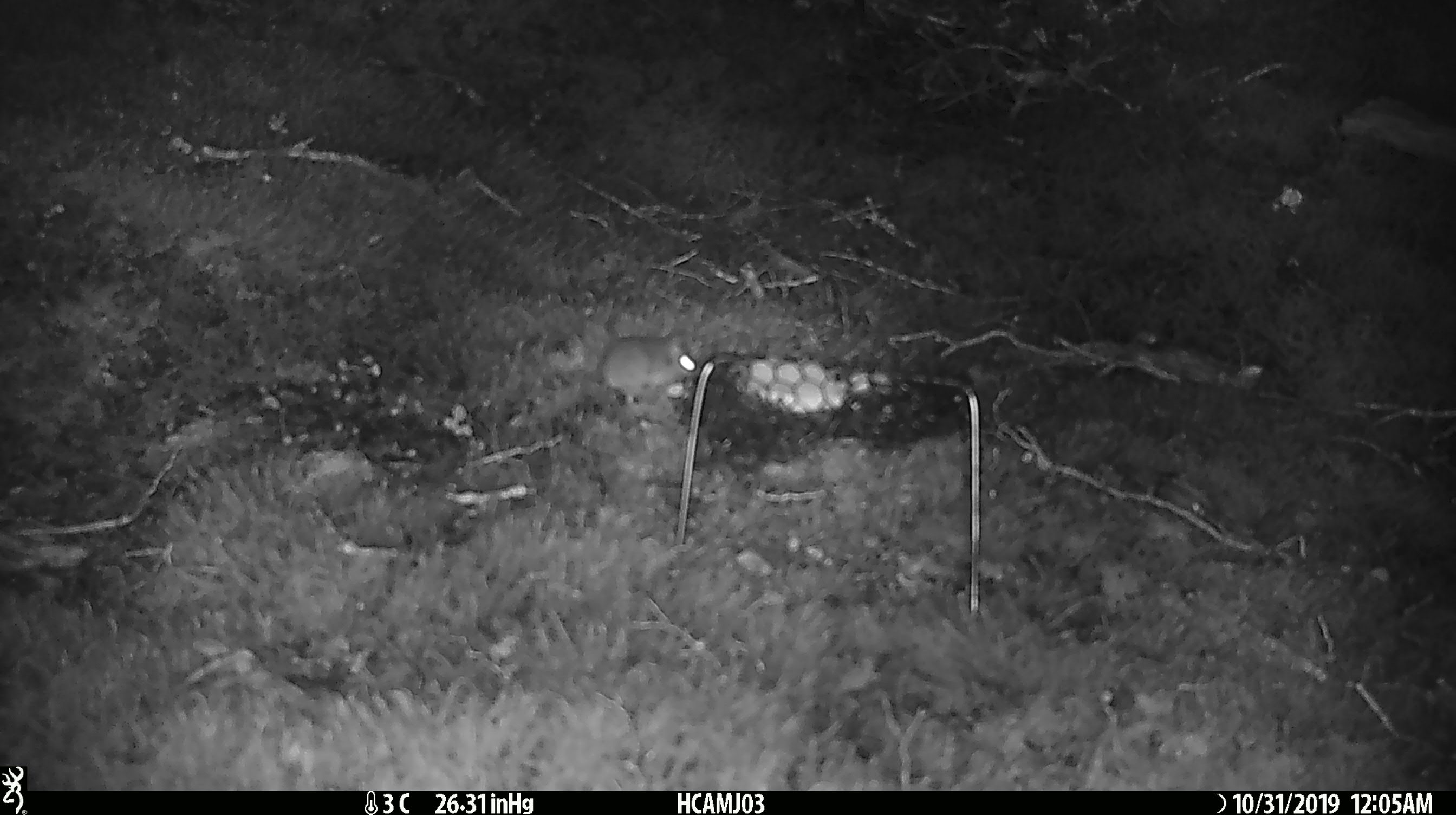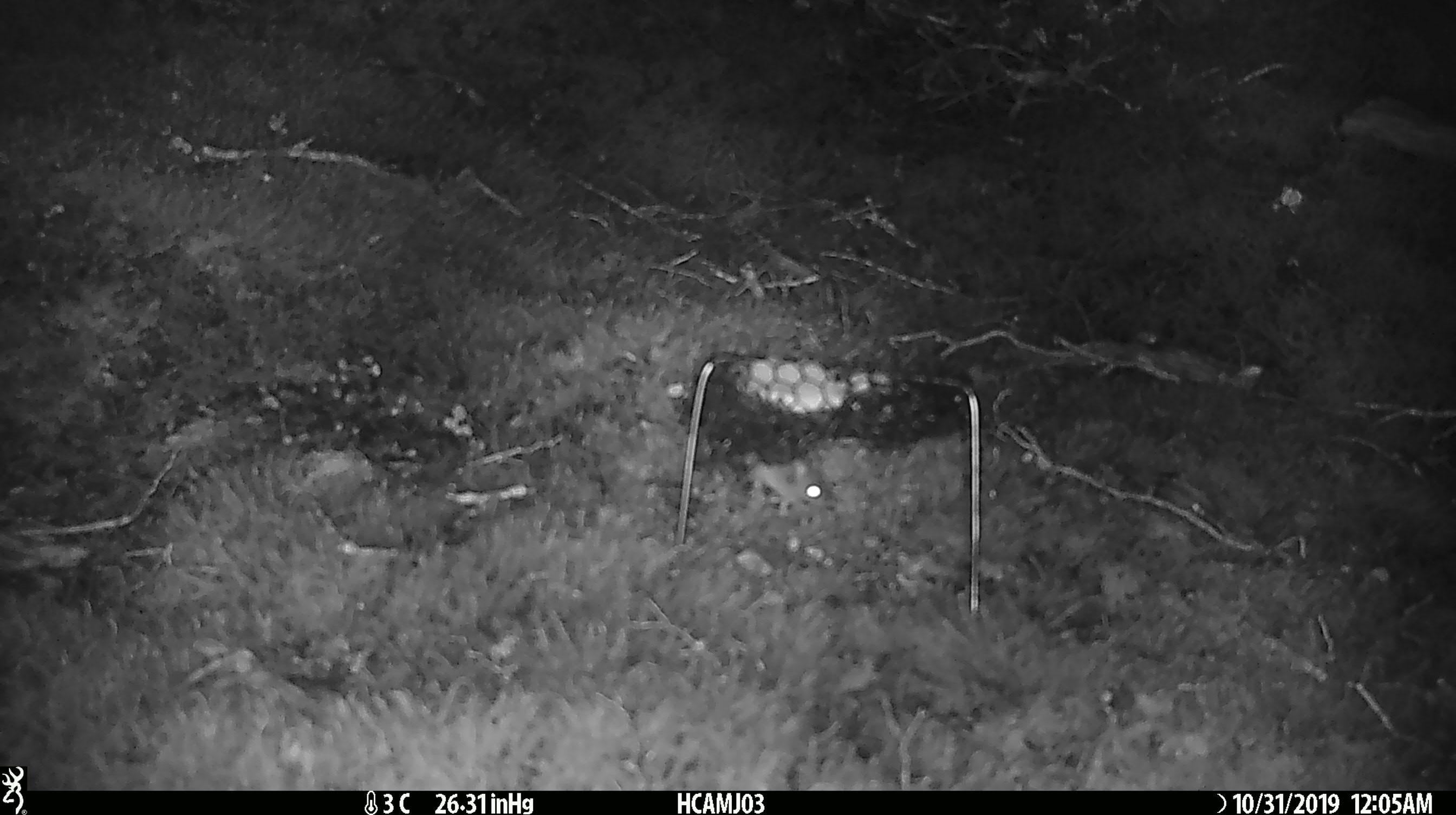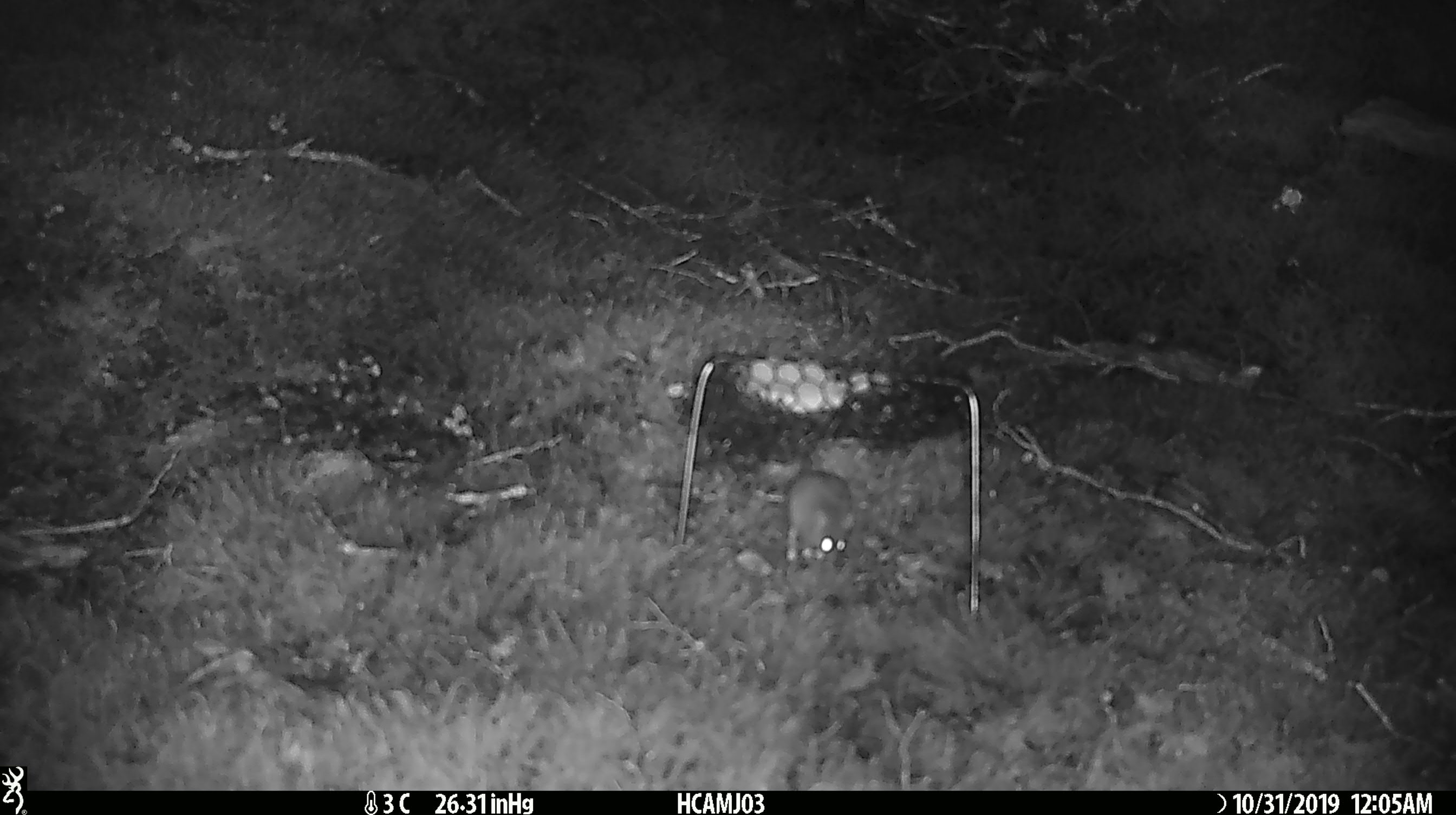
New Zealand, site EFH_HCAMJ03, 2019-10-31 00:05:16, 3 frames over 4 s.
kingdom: Animalia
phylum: Chordata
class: Mammalia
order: Rodentia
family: Muridae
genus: Mus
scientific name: Mus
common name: mouse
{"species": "mouse (Mus)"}